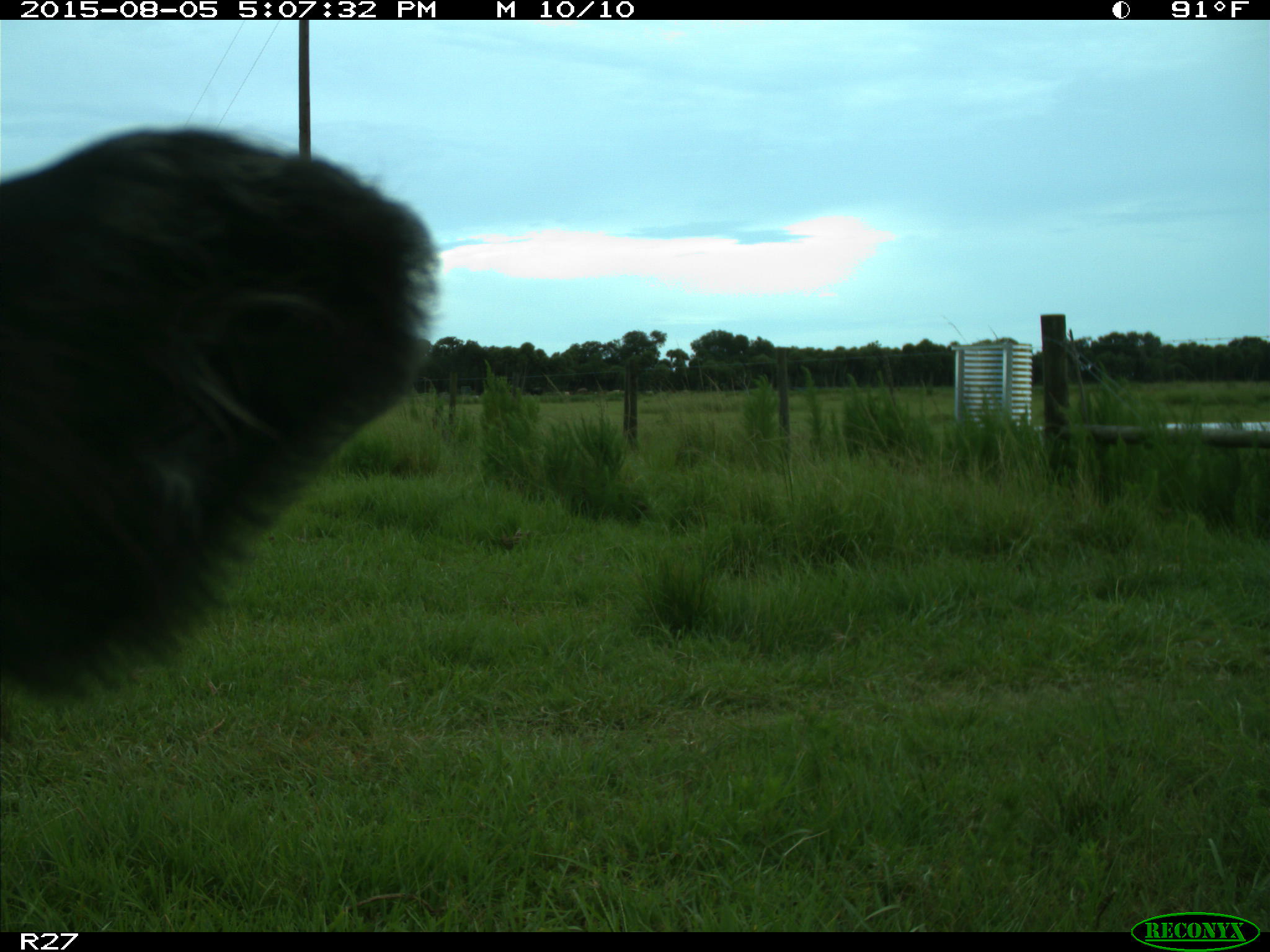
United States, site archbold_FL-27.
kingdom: Animalia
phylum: Chordata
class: Mammalia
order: Artiodactyla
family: Bovidae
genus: Bos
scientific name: Bos taurus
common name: domestic cow